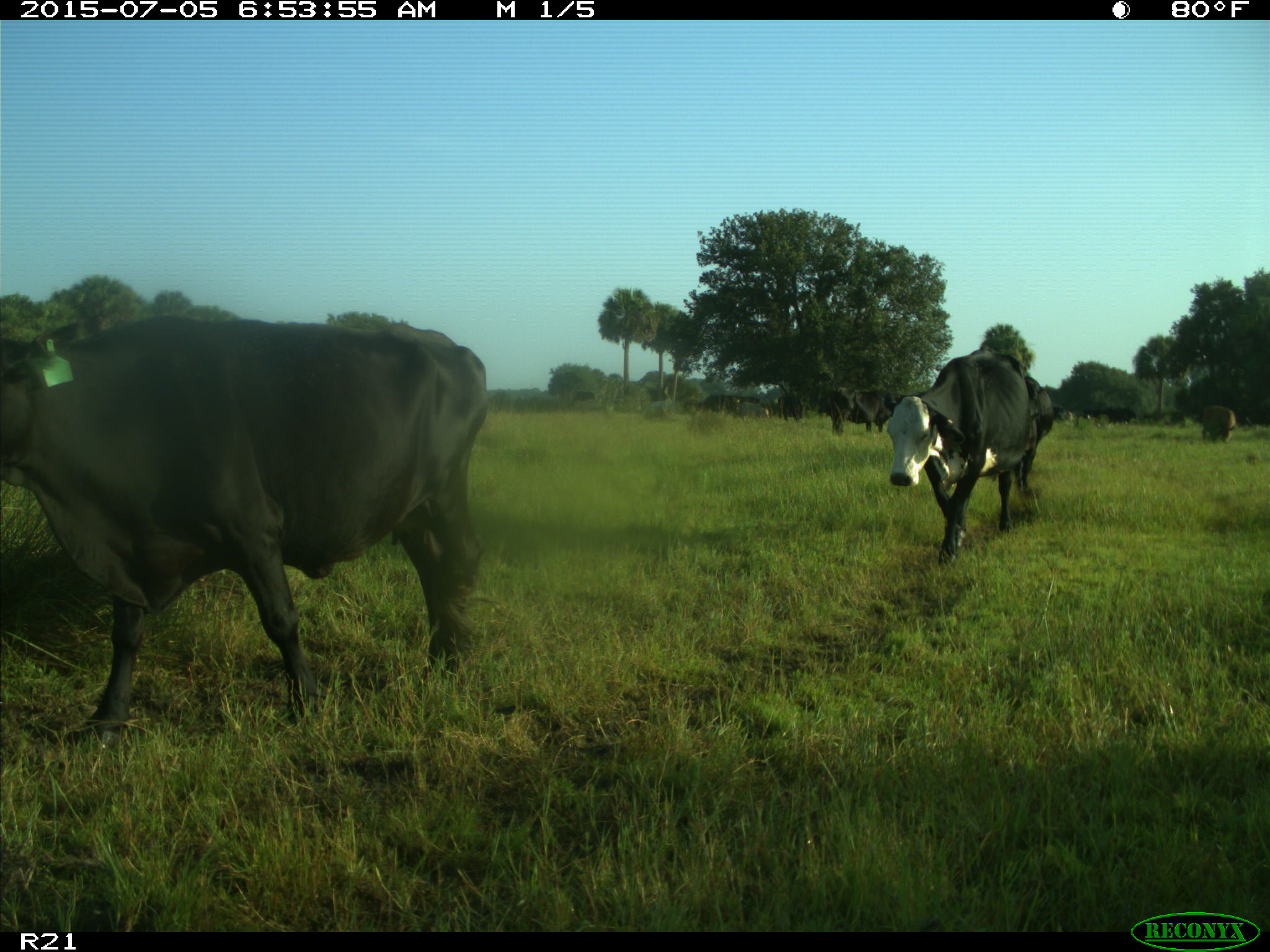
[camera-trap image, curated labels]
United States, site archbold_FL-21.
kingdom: Animalia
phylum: Chordata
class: Mammalia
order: Artiodactyla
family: Bovidae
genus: Bos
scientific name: Bos taurus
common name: domestic cow